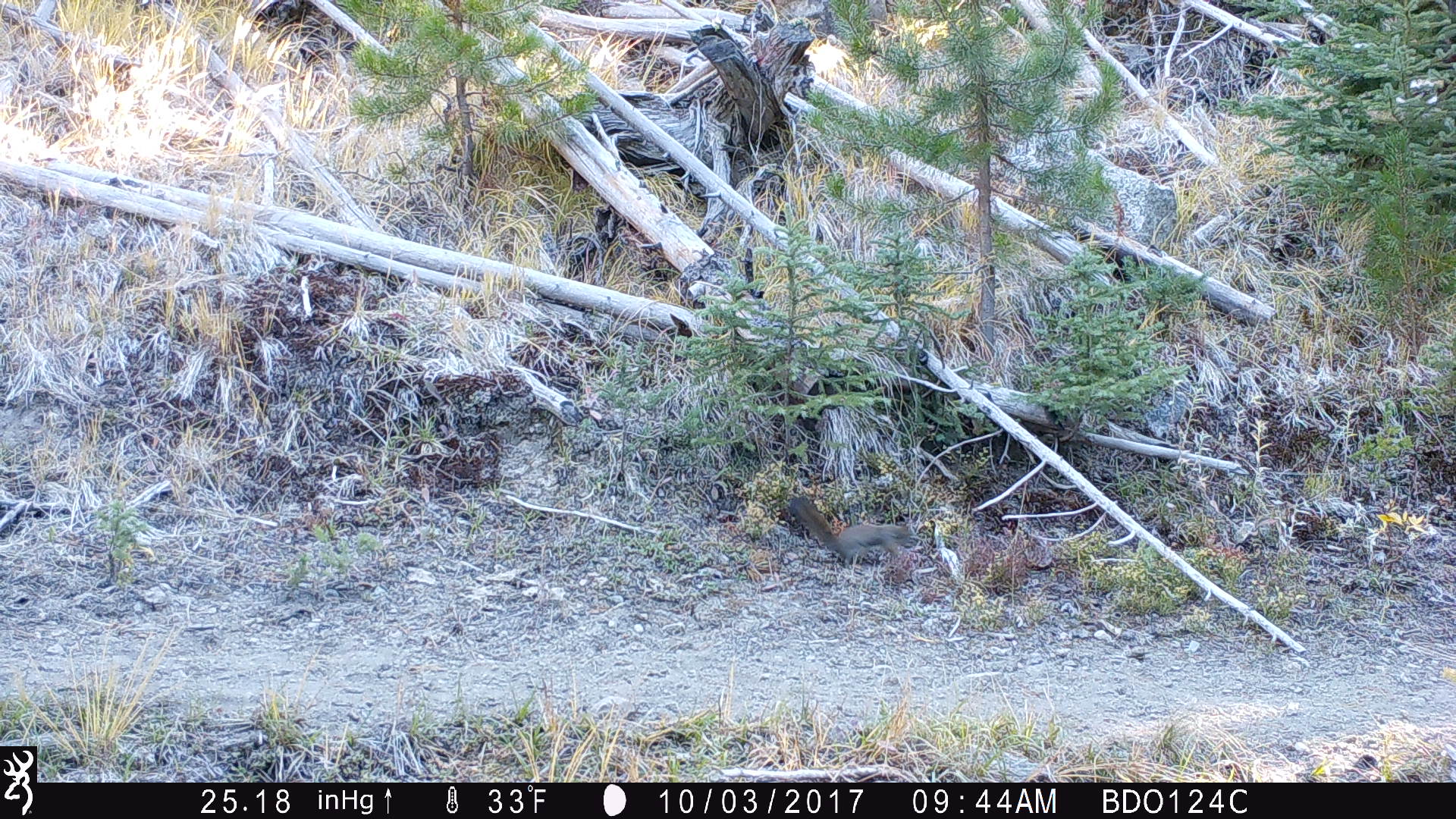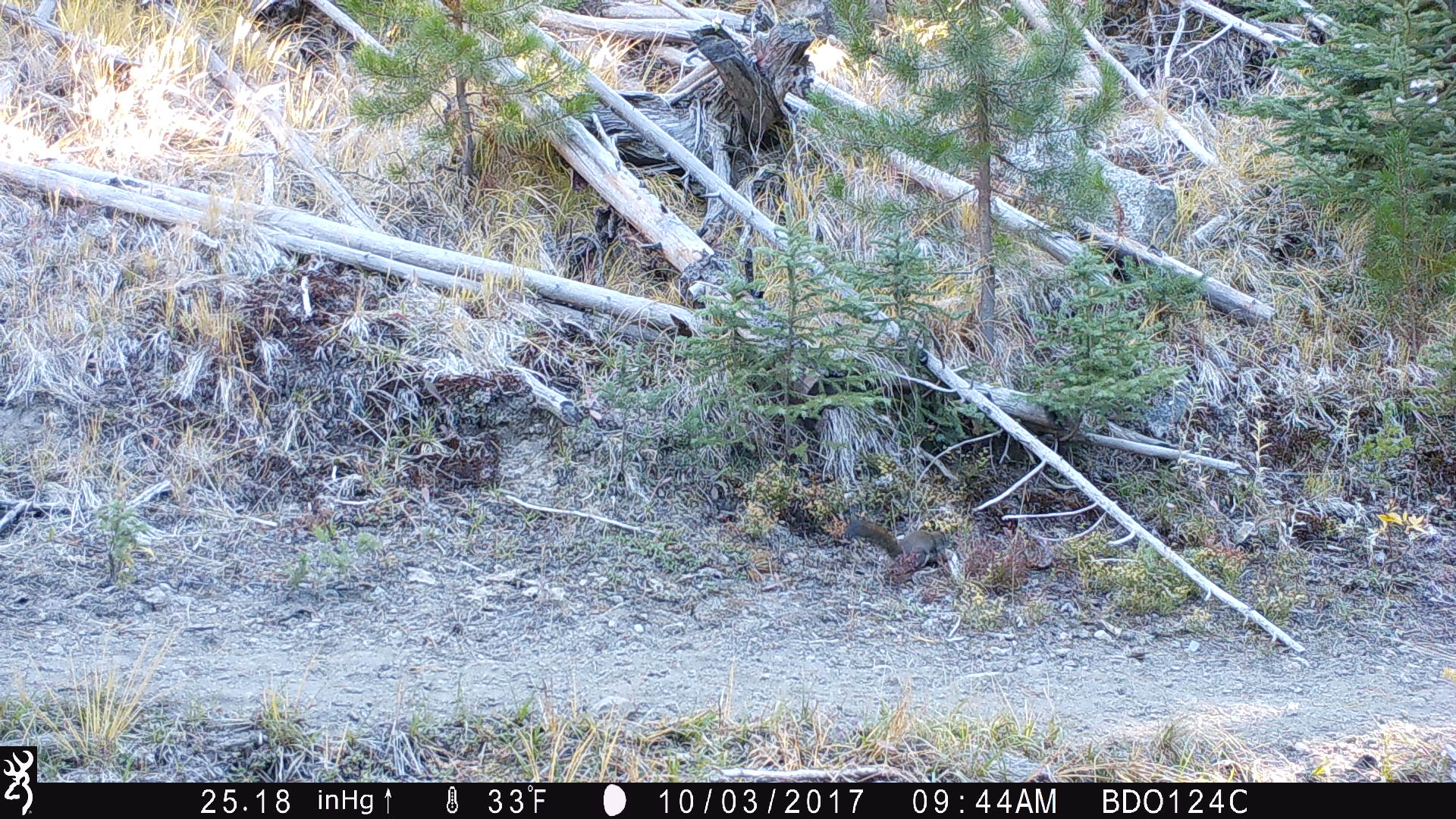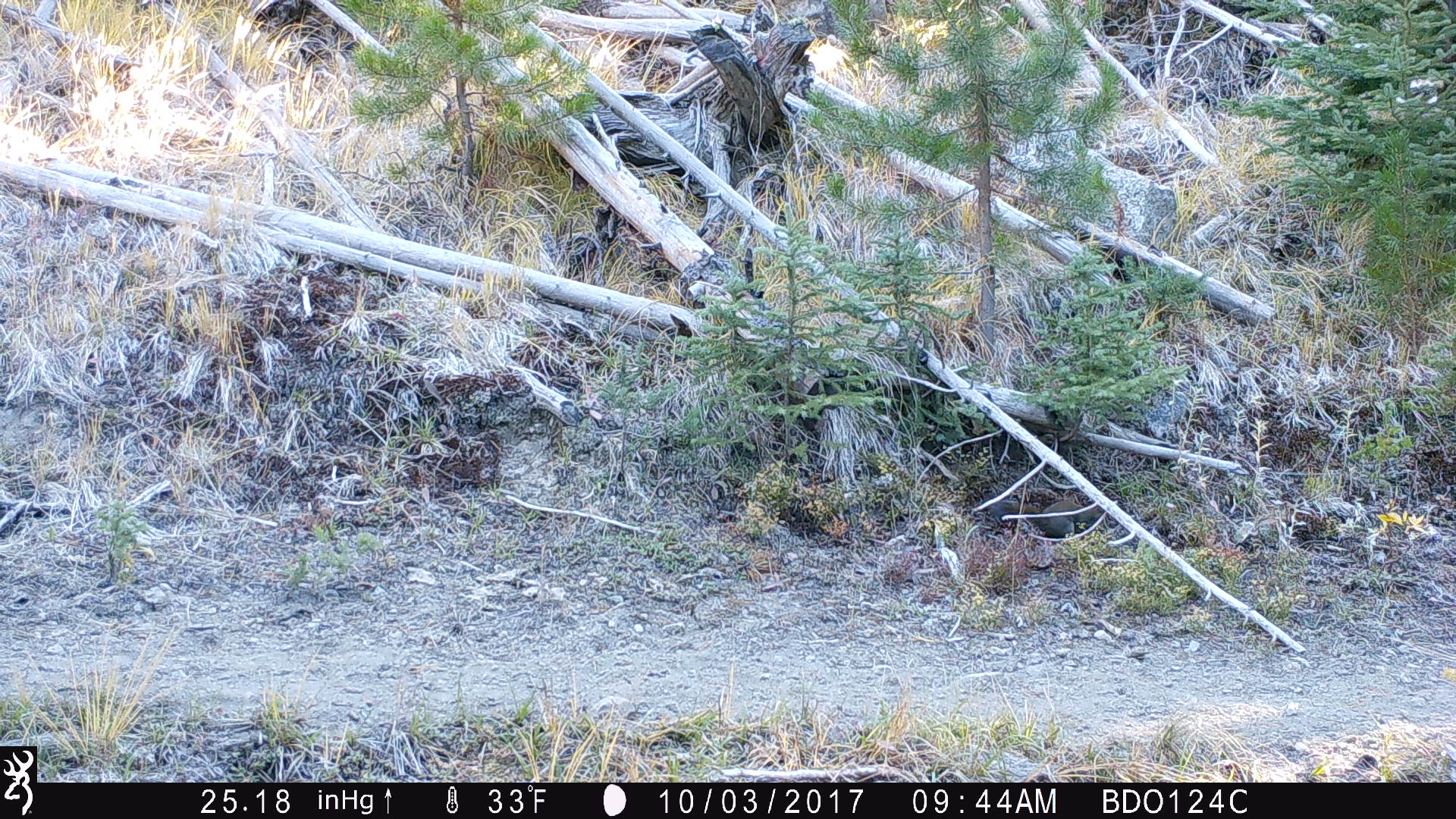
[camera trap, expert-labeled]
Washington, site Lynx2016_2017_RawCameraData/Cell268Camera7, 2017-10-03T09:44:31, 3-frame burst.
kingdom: Animalia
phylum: Chordata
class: Mammalia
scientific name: Mammalia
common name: small mammal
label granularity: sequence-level